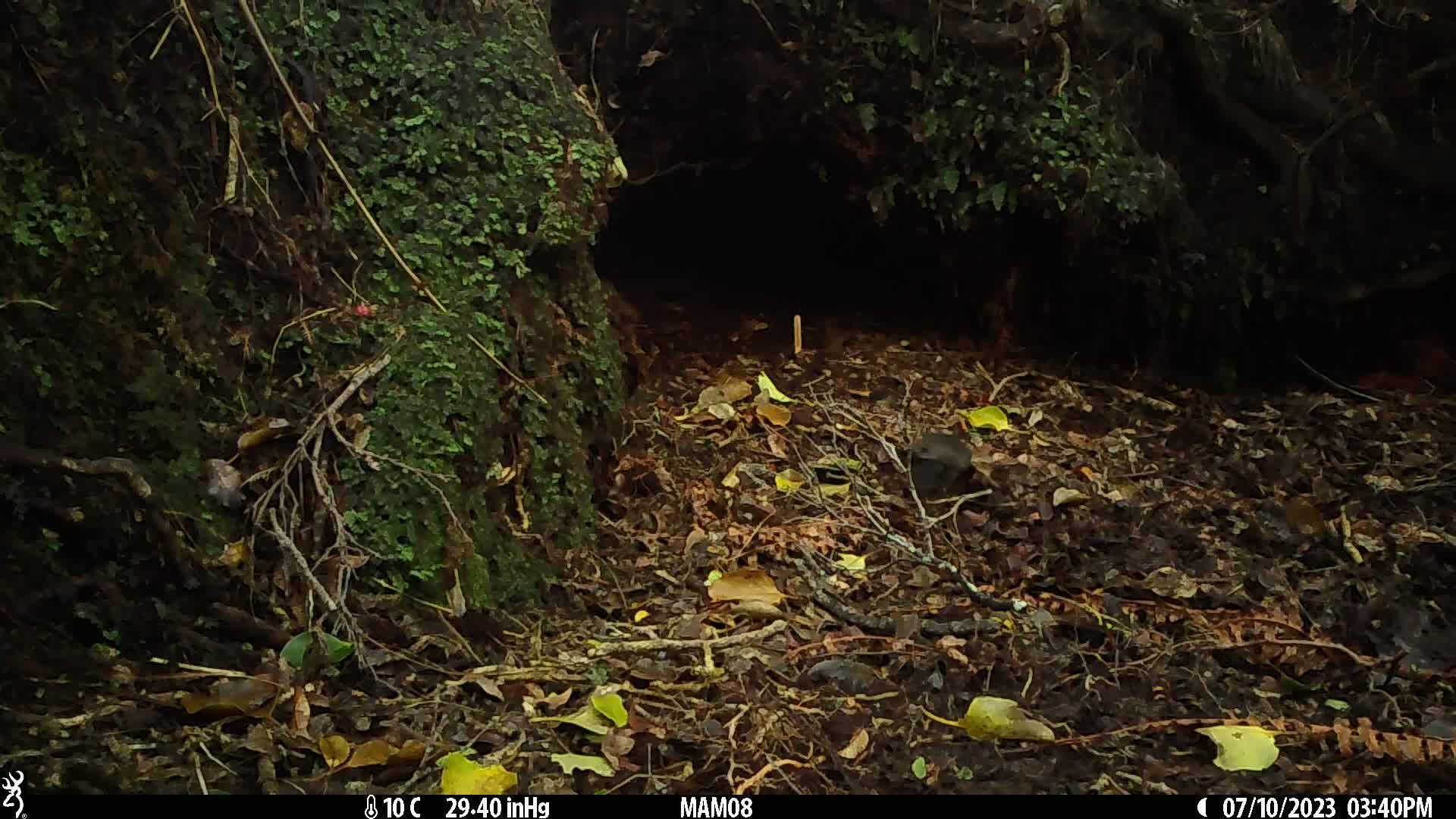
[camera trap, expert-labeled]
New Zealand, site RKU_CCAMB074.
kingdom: Animalia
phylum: Chordata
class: Aves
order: Passeriformes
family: Turdidae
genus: Turdus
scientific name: Turdus merula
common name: eurasian blackbird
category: blackbird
Blackbird (eurasian blackbird) (Turdus merula).